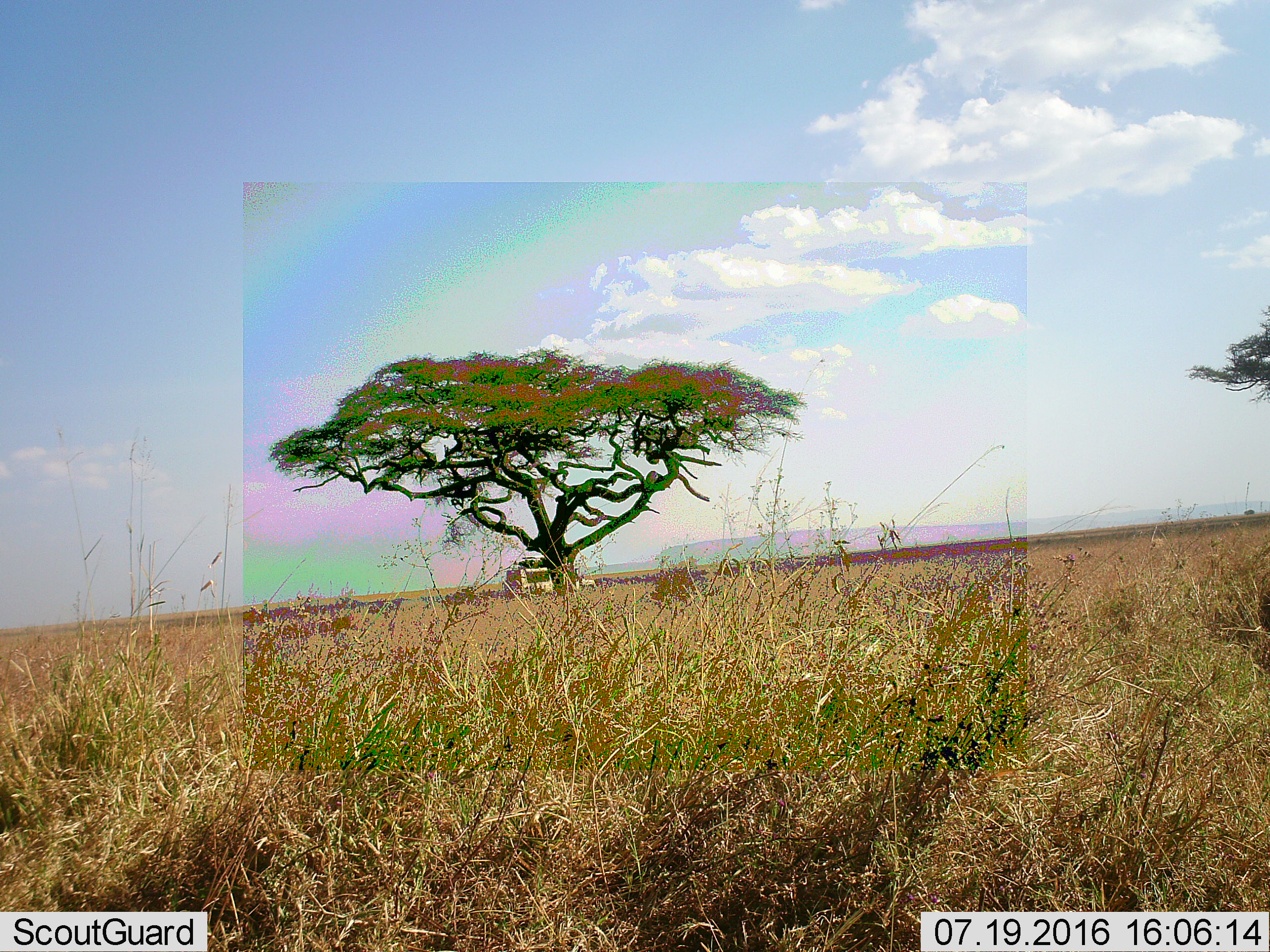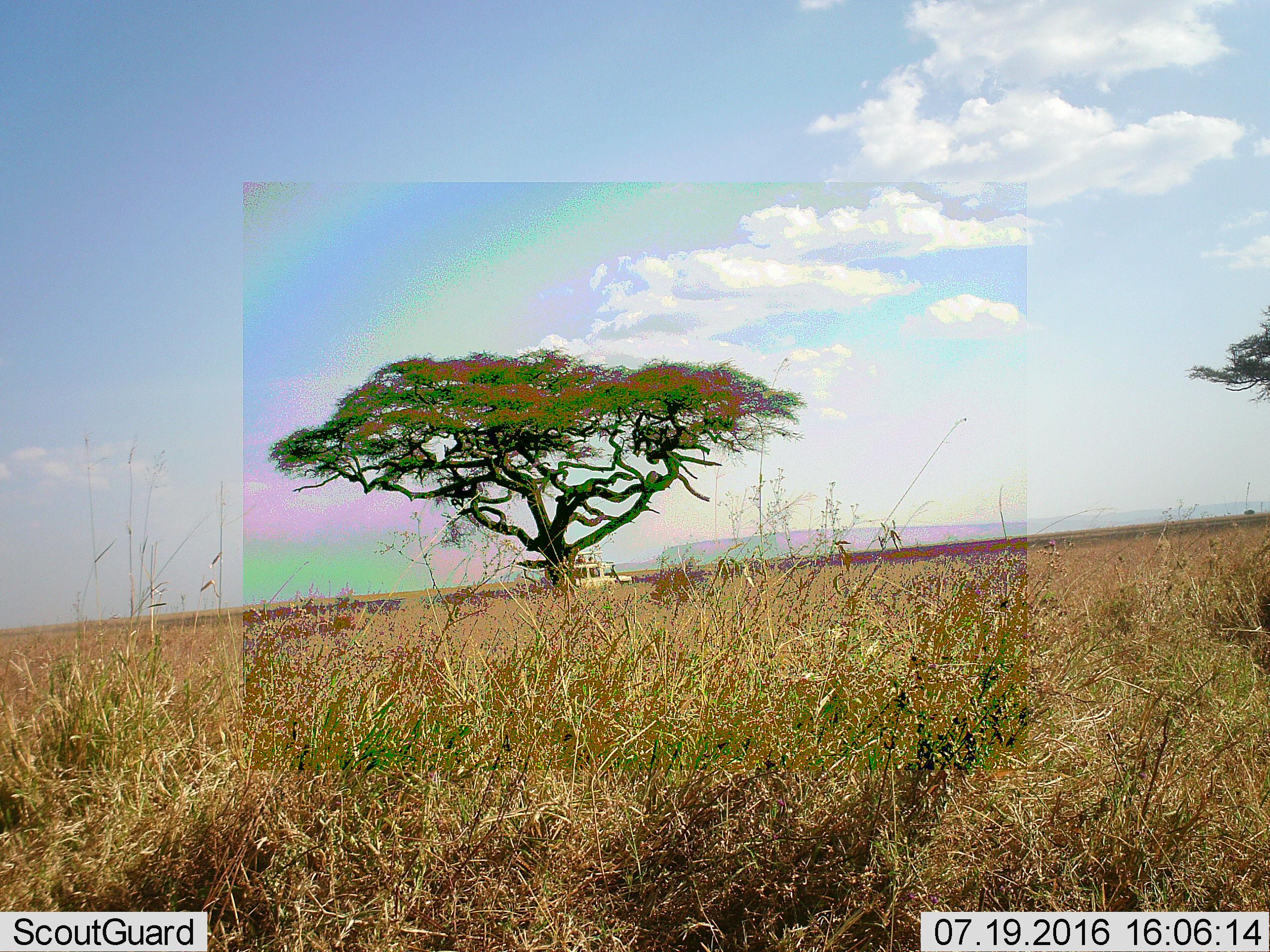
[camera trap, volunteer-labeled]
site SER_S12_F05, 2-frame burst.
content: unidentified animal